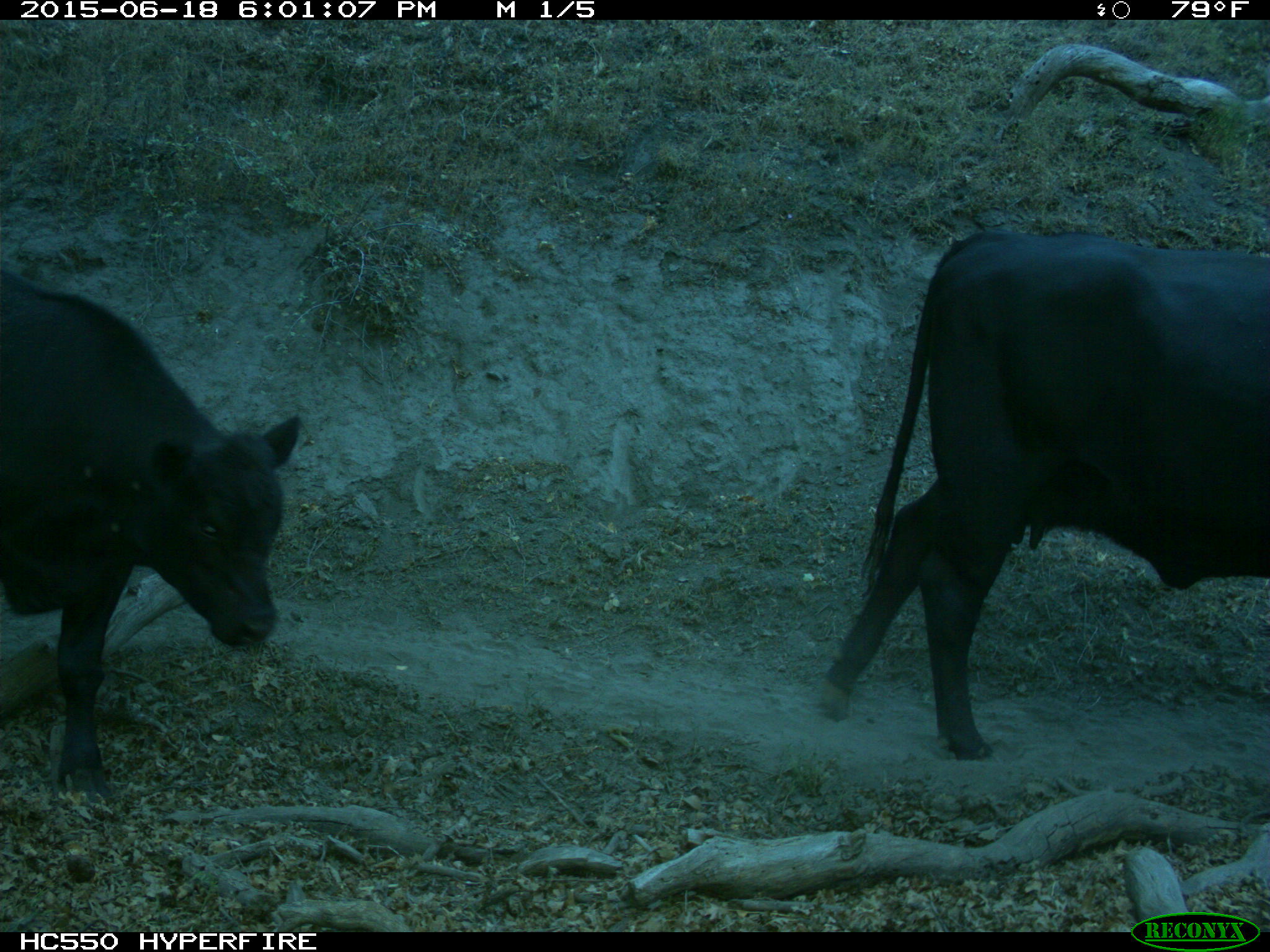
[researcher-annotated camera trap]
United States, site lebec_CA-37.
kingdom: Animalia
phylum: Chordata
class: Mammalia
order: Artiodactyla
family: Bovidae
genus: Bos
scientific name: Bos taurus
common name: domestic cow